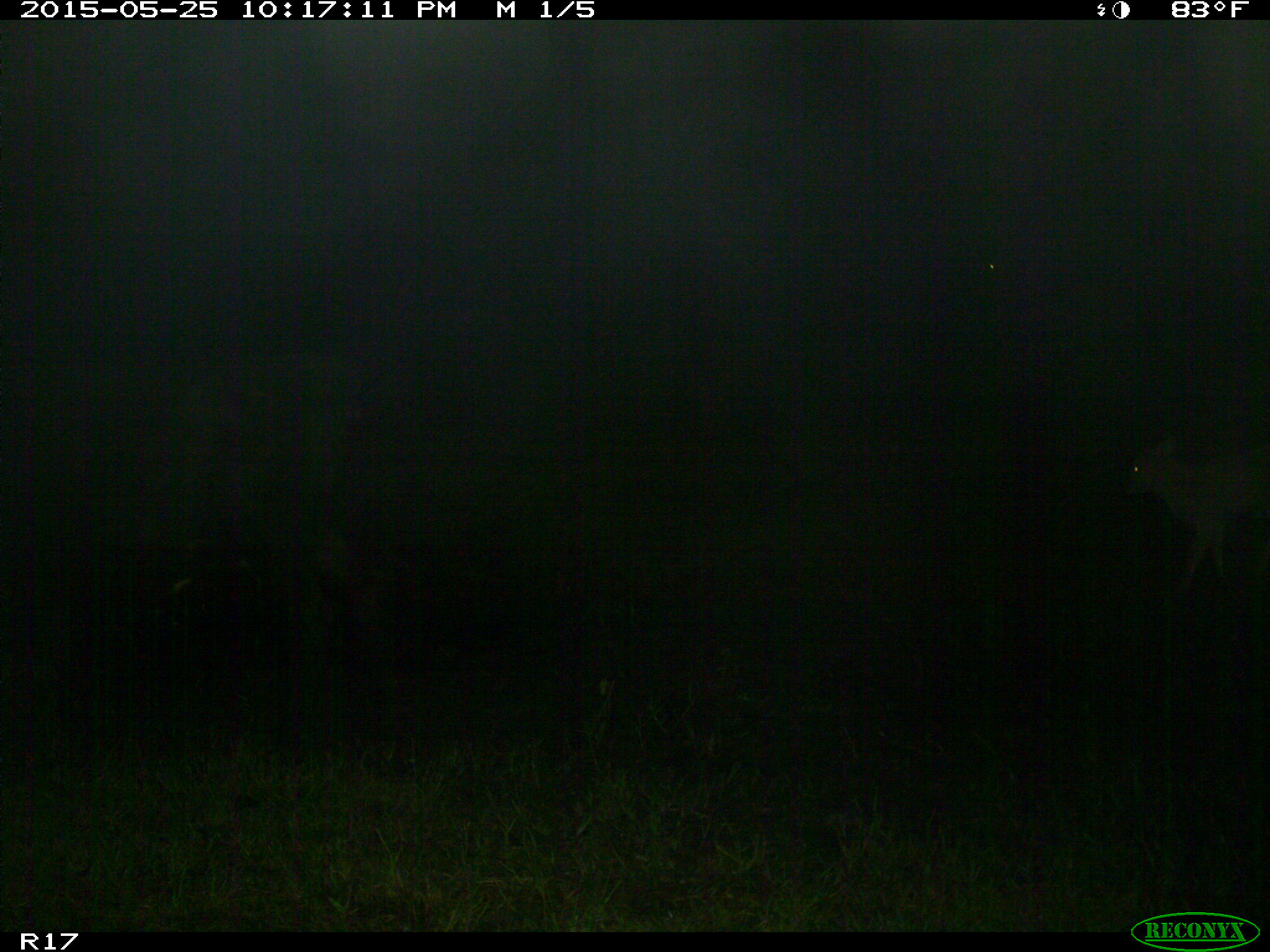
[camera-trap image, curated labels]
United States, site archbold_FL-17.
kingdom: Animalia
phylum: Chordata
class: Mammalia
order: Artiodactyla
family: Bovidae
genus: Bos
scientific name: Bos taurus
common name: domestic cow